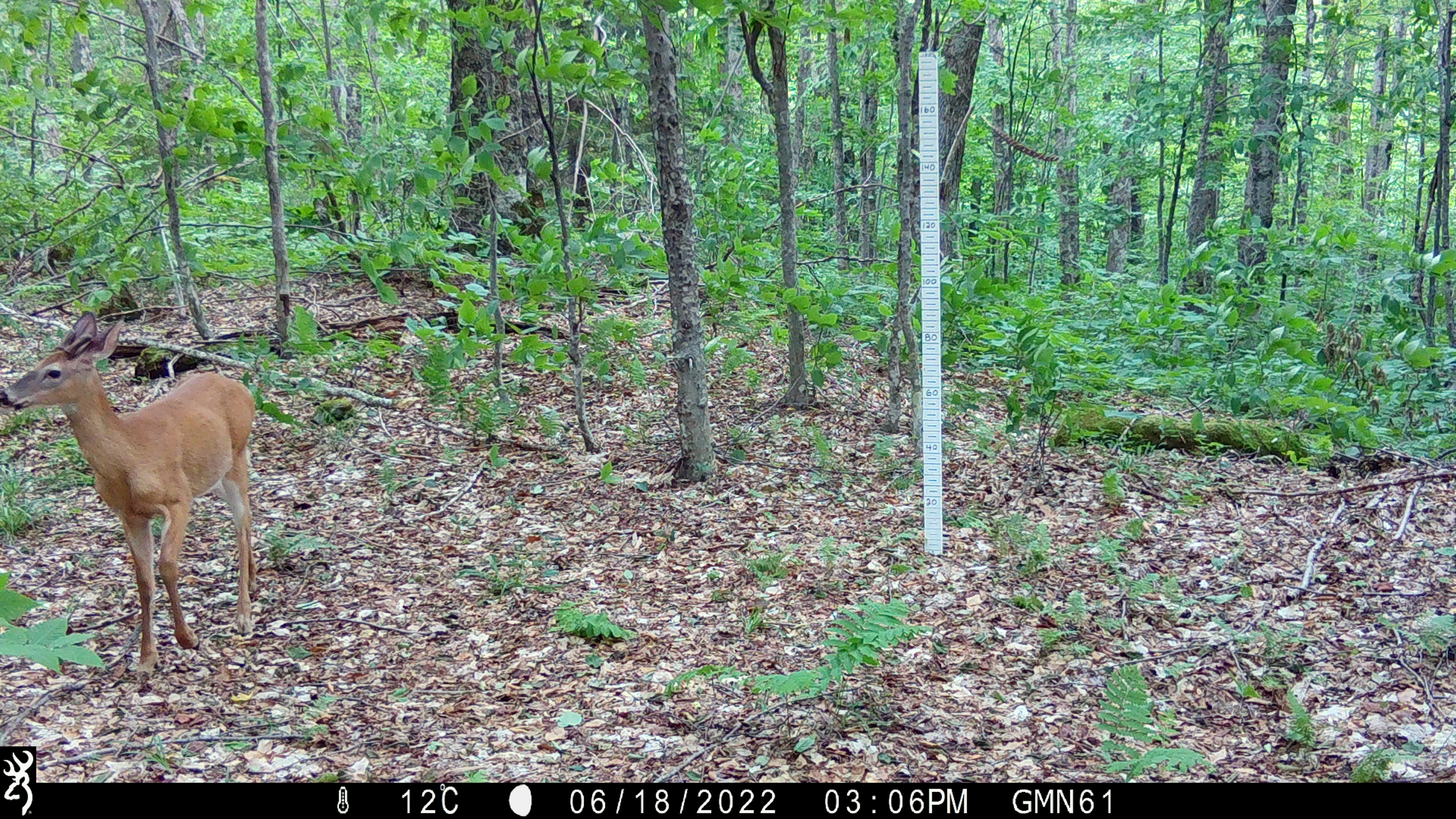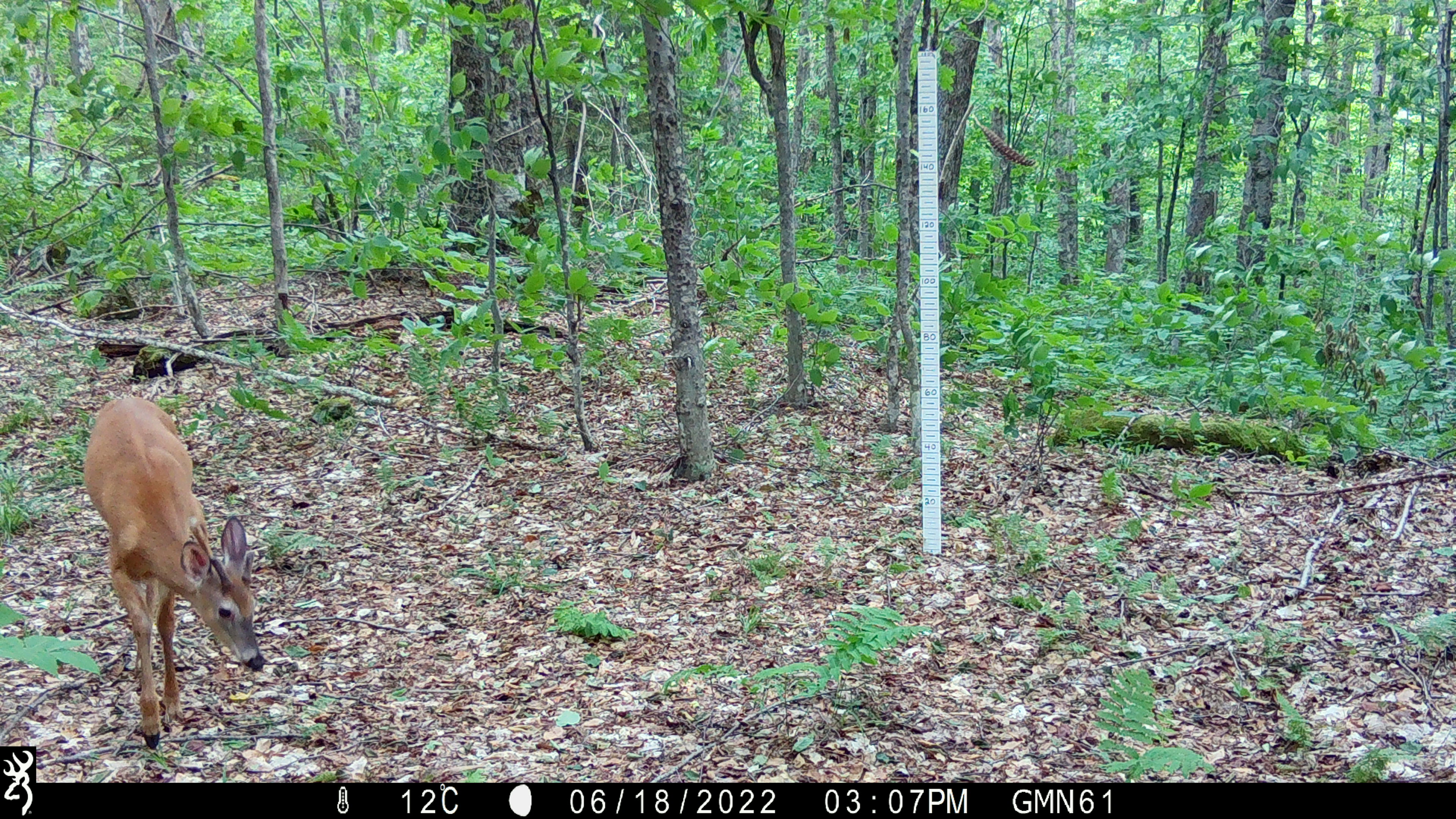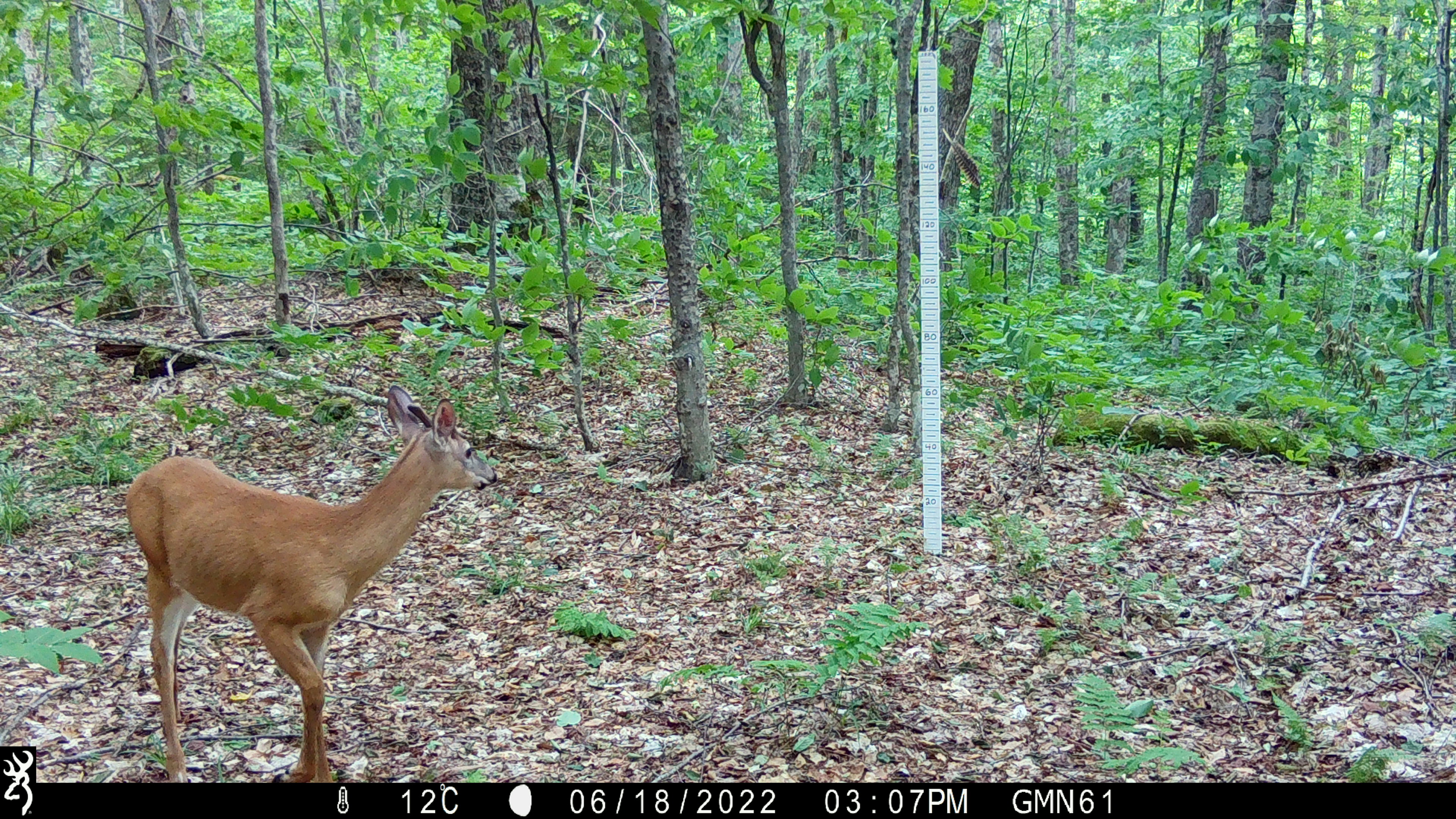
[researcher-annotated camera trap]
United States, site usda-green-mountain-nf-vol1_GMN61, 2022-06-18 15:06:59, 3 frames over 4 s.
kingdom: Animalia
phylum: Chordata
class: Mammalia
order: Artiodactyla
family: Cervidae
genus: Odocoileus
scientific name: Odocoileus virginianus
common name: white-tailed deer